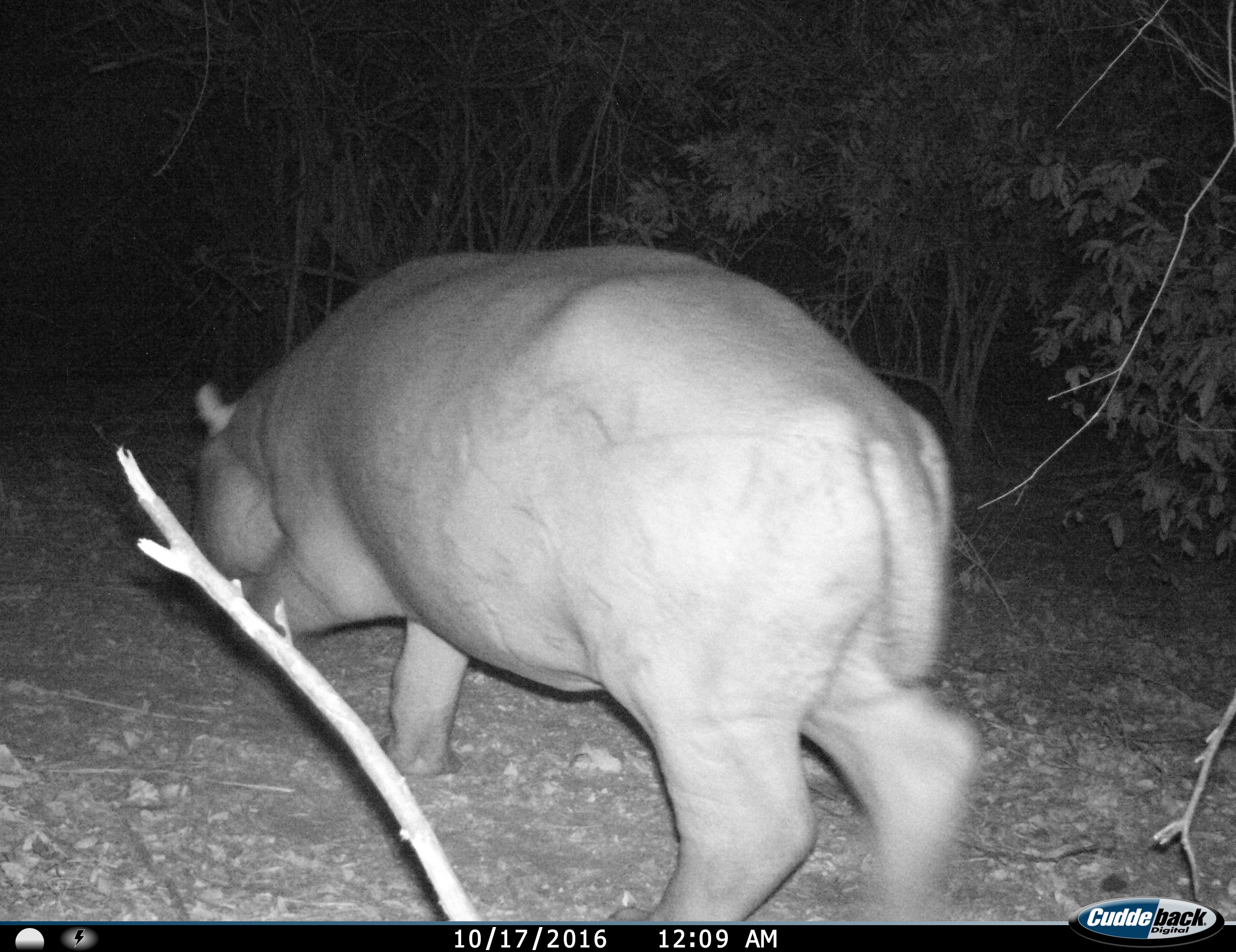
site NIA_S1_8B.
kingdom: Animalia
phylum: Chordata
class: Mammalia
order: Artiodactyla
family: Hippopotamidae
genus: Hippopotamus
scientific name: Hippopotamus amphibius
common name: hippopotamus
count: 1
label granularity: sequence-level